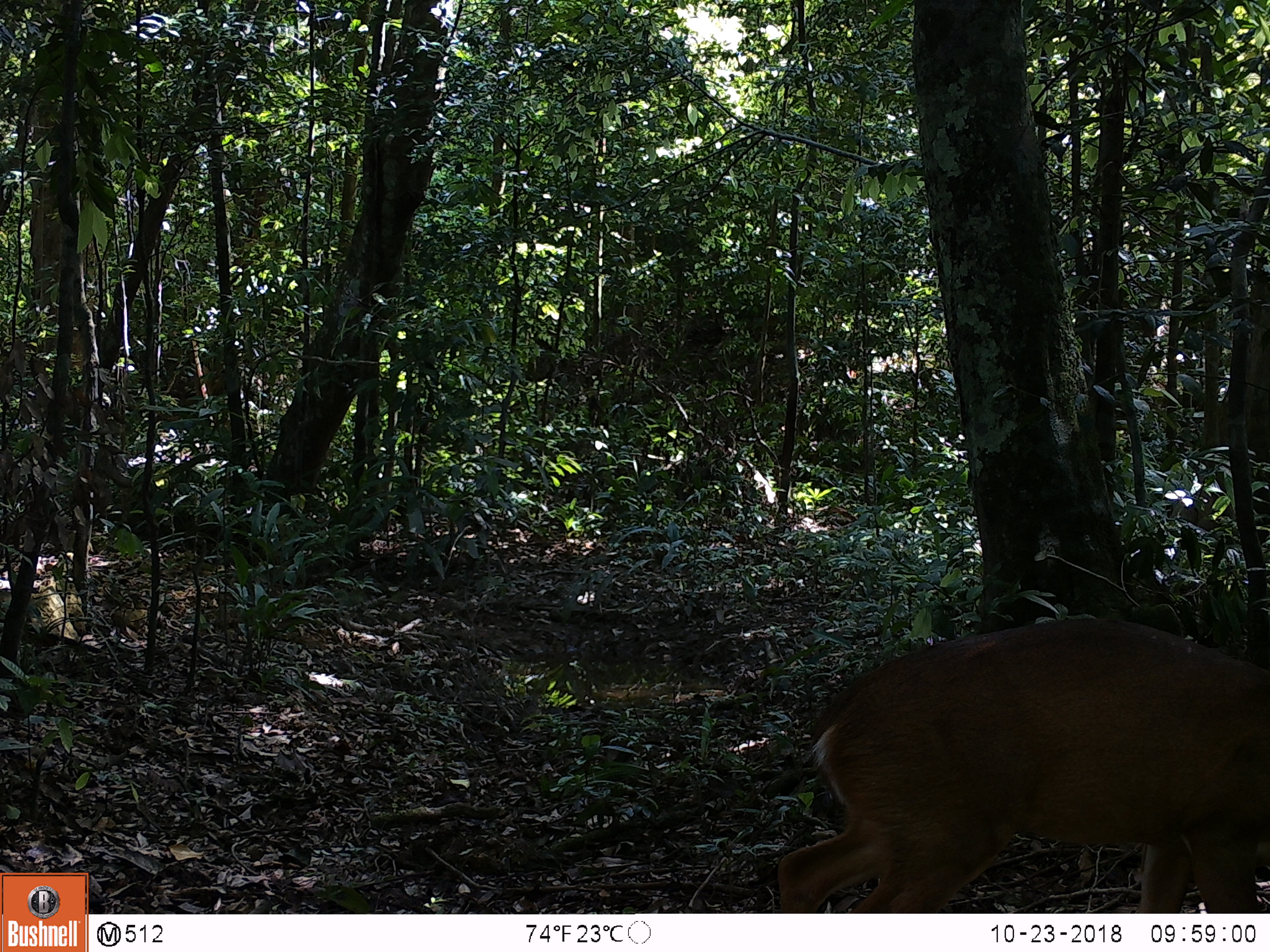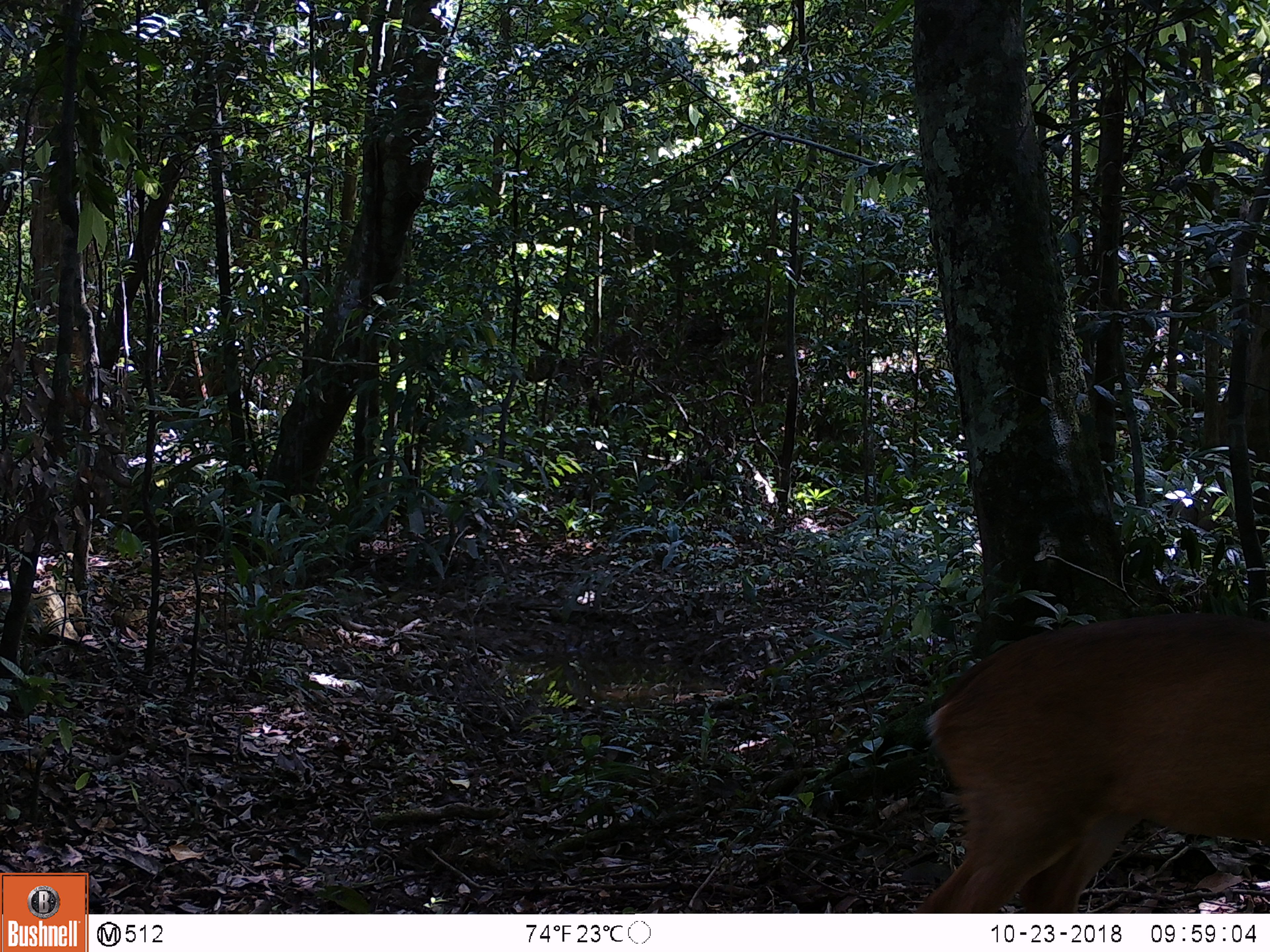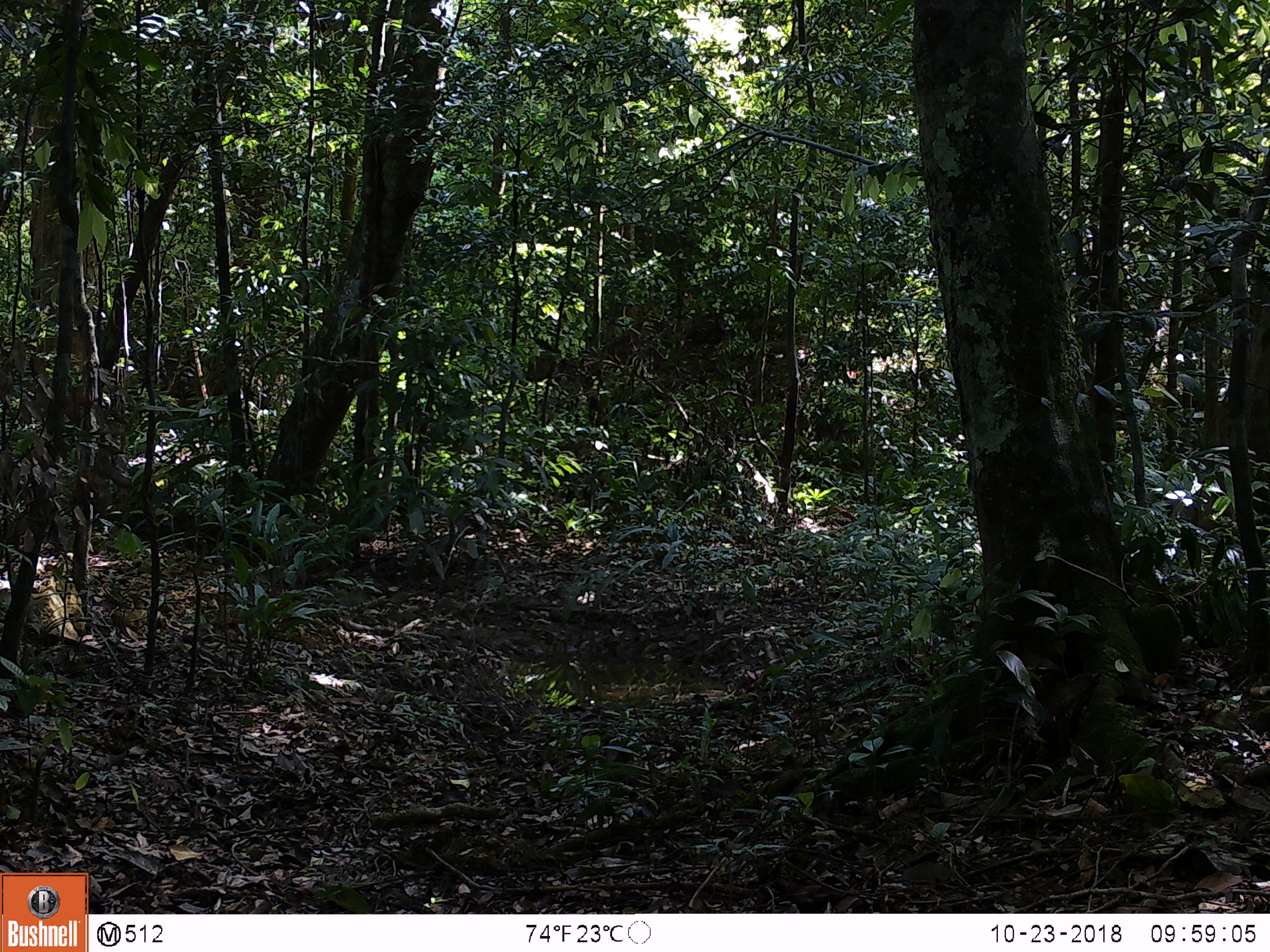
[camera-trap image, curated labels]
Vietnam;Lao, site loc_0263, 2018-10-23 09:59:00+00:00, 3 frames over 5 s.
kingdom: Animalia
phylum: Chordata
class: Mammalia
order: Artiodactyla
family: Cervidae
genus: Muntiacus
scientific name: Muntiacus vuquangensis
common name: large-antlered muntjac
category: large antlered muntjac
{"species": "large antlered muntjac (large-antlered muntjac) (Muntiacus vuquangensis)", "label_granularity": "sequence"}